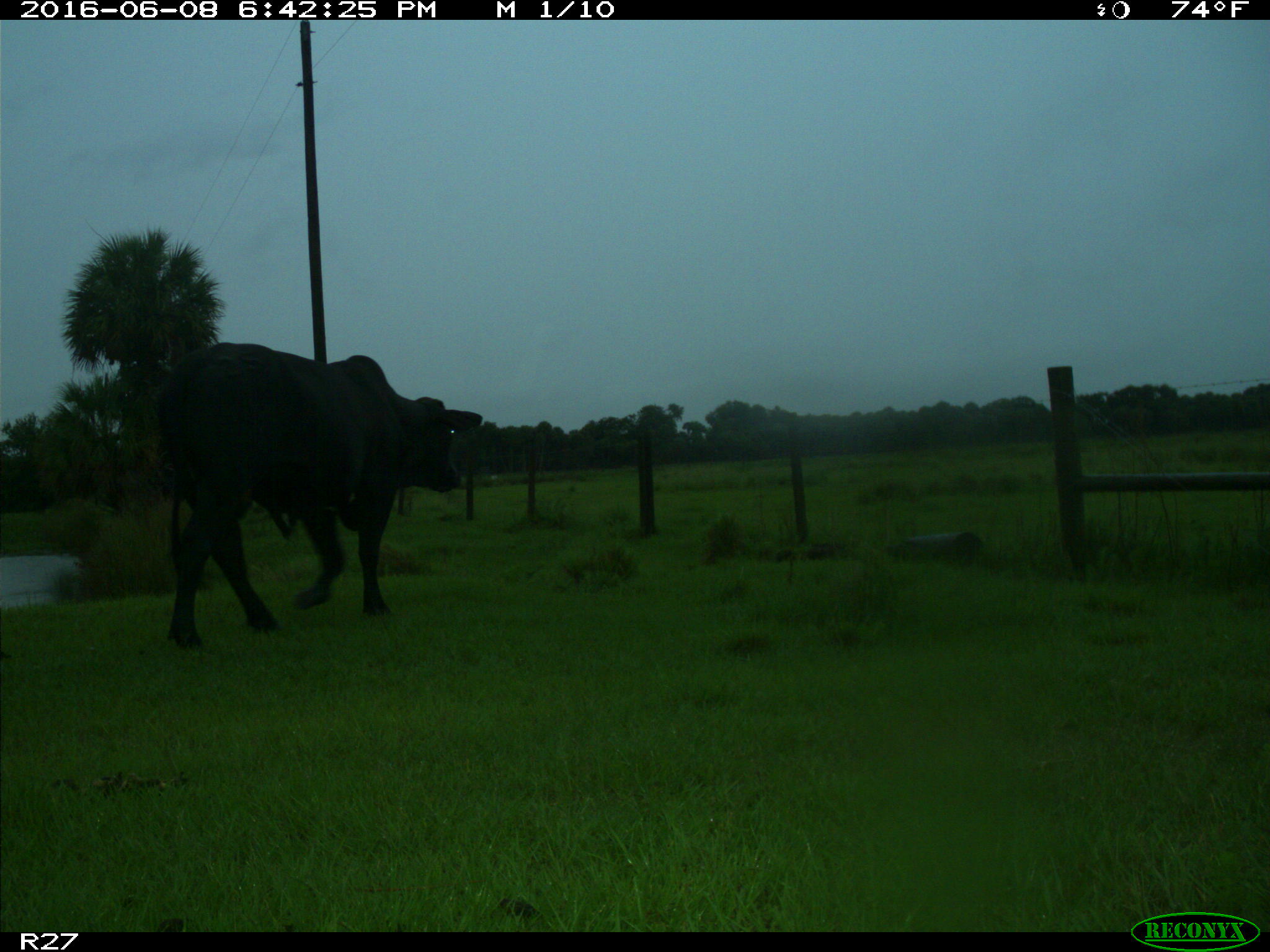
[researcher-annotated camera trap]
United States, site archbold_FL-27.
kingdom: Animalia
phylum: Chordata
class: Mammalia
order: Artiodactyla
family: Bovidae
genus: Bos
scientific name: Bos taurus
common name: domestic cow